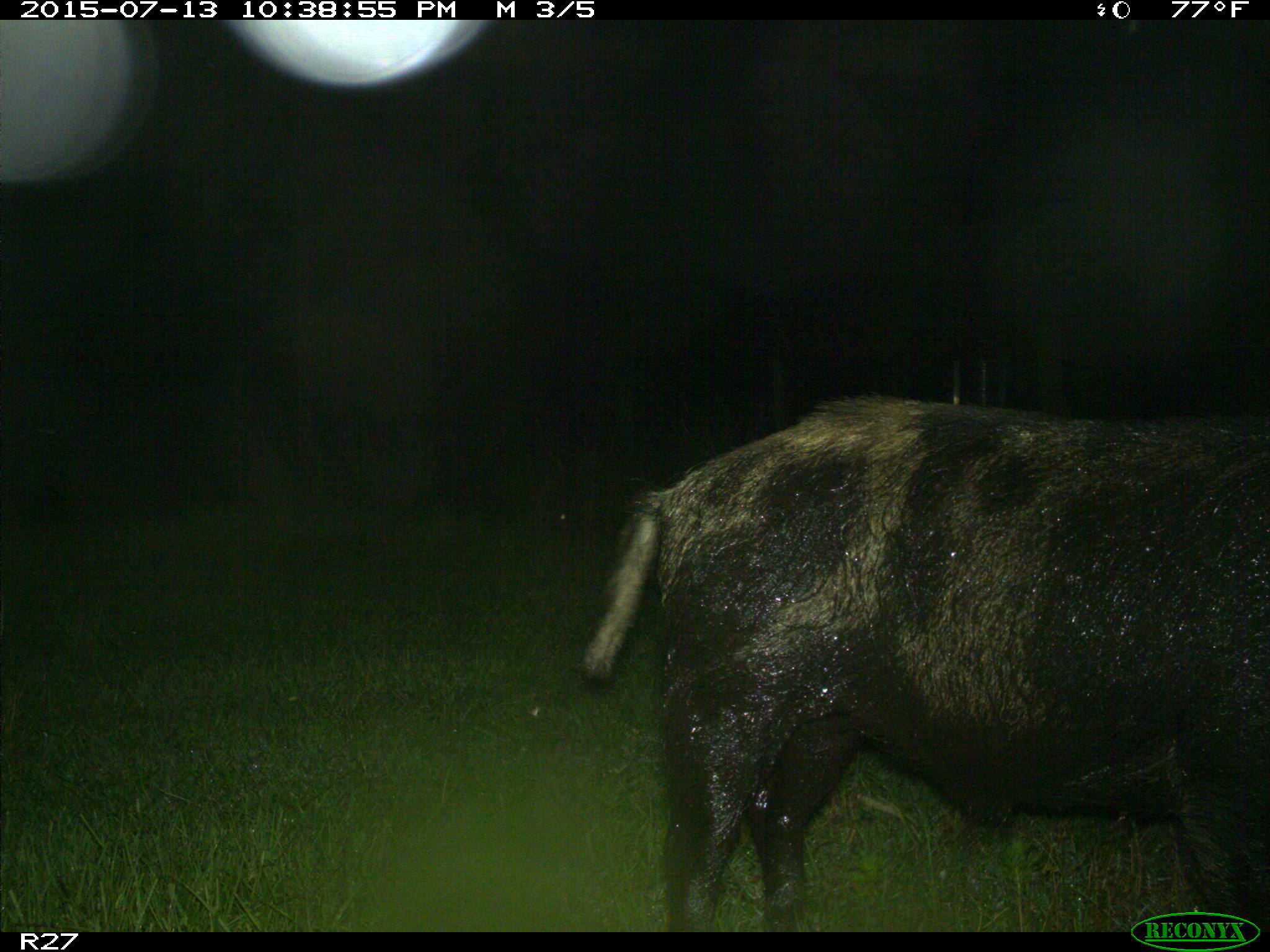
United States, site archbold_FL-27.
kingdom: Animalia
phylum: Chordata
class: Mammalia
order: Artiodactyla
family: Suidae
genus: Sus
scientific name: Sus scrofa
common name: wild boar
Sus scrofa (wild boar).